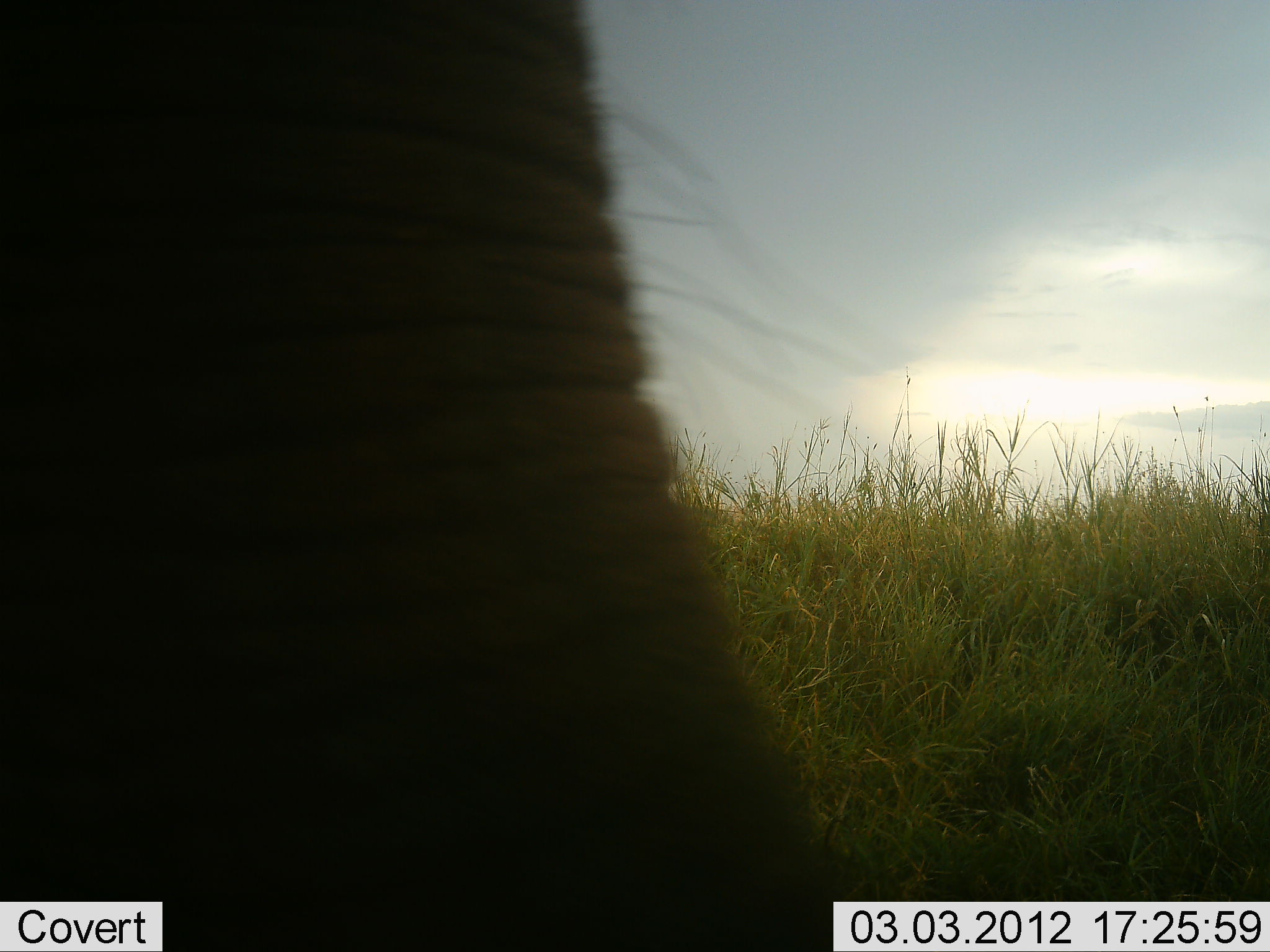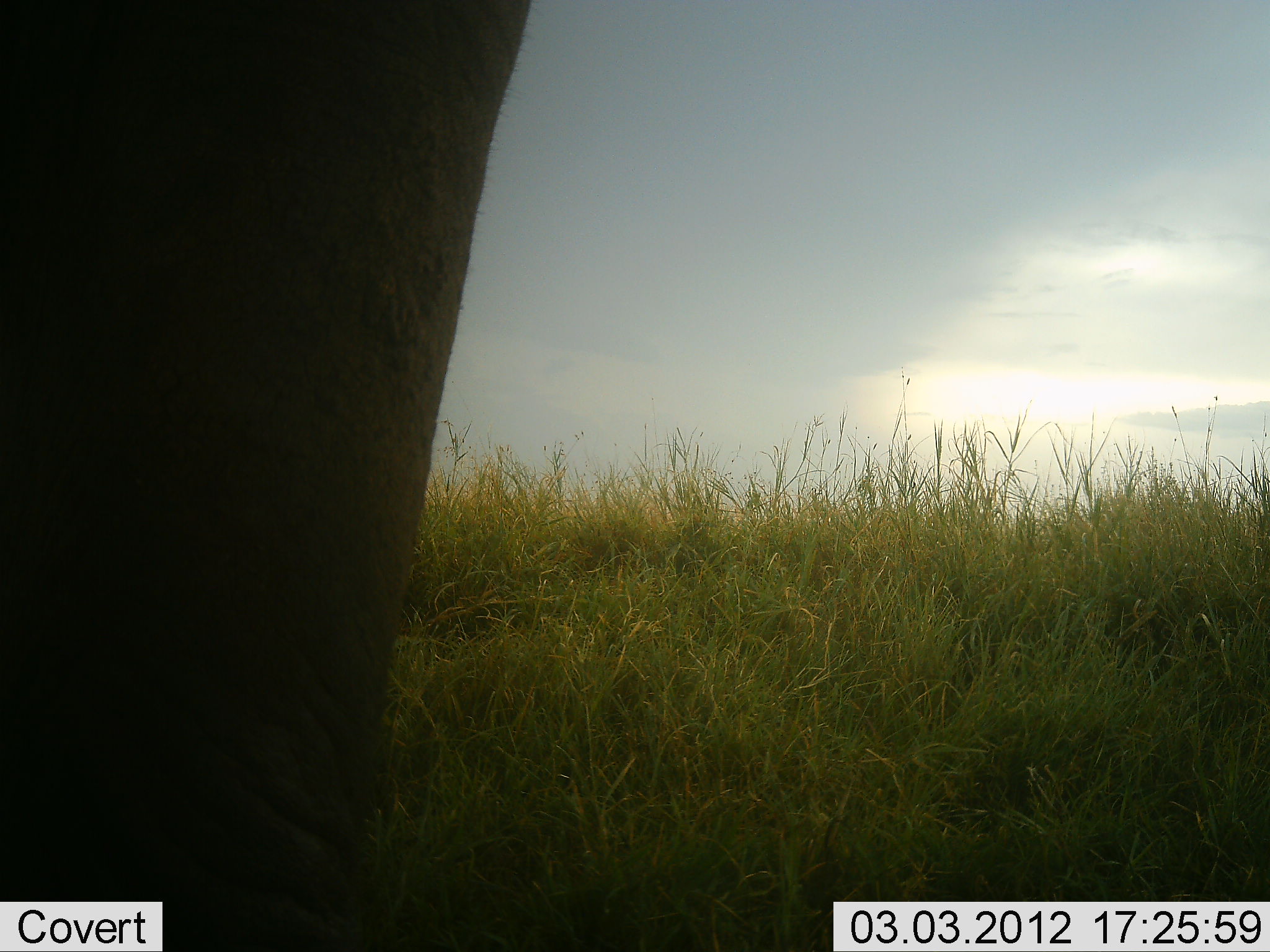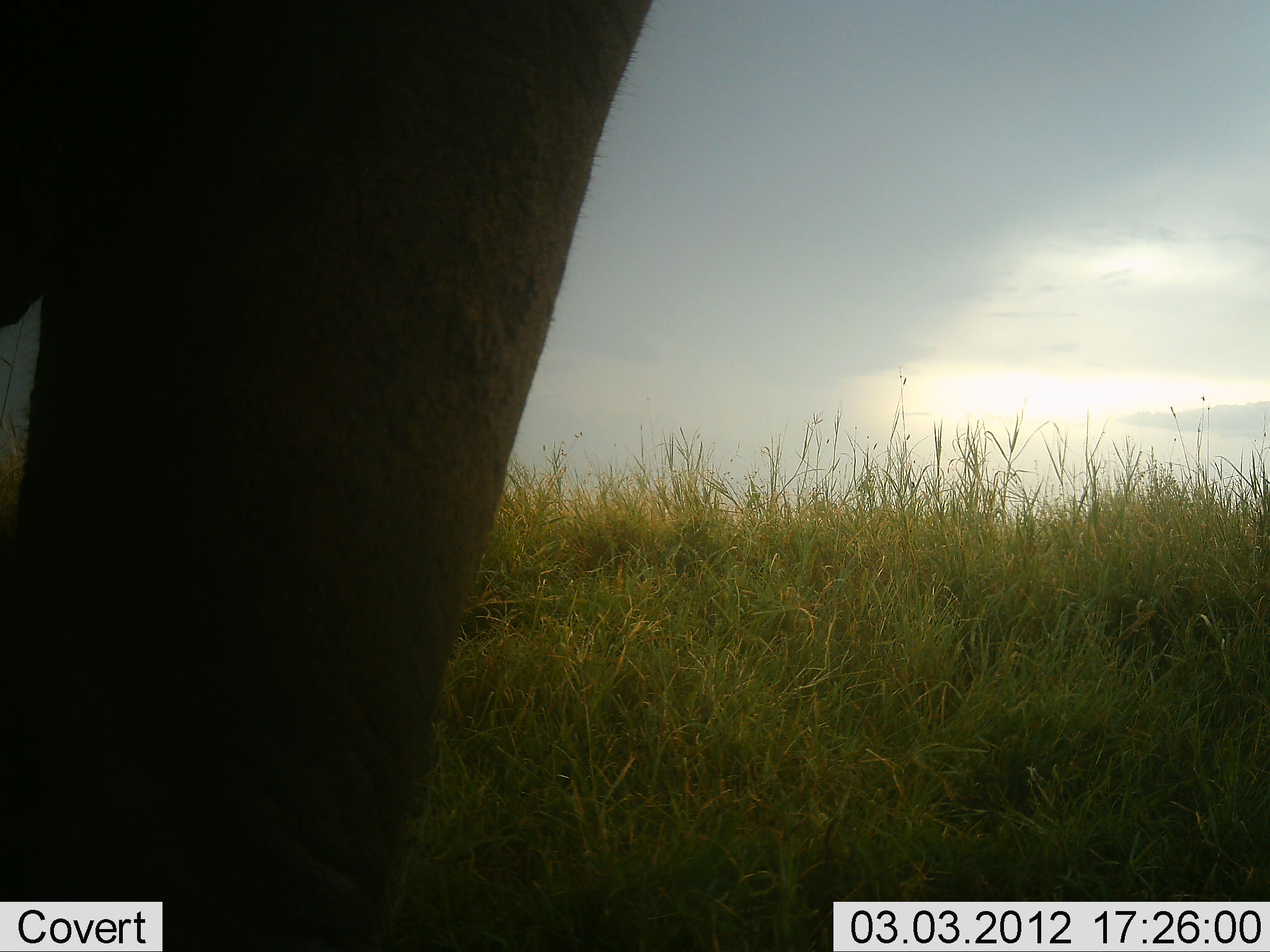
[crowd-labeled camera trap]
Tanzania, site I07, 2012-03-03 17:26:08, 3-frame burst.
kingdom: Animalia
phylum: Chordata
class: Mammalia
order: Proboscidea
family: Elephantidae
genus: Loxodonta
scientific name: Loxodonta africana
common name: african bush elephant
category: elephant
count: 1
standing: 80%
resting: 0%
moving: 0%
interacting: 0%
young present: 0%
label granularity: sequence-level